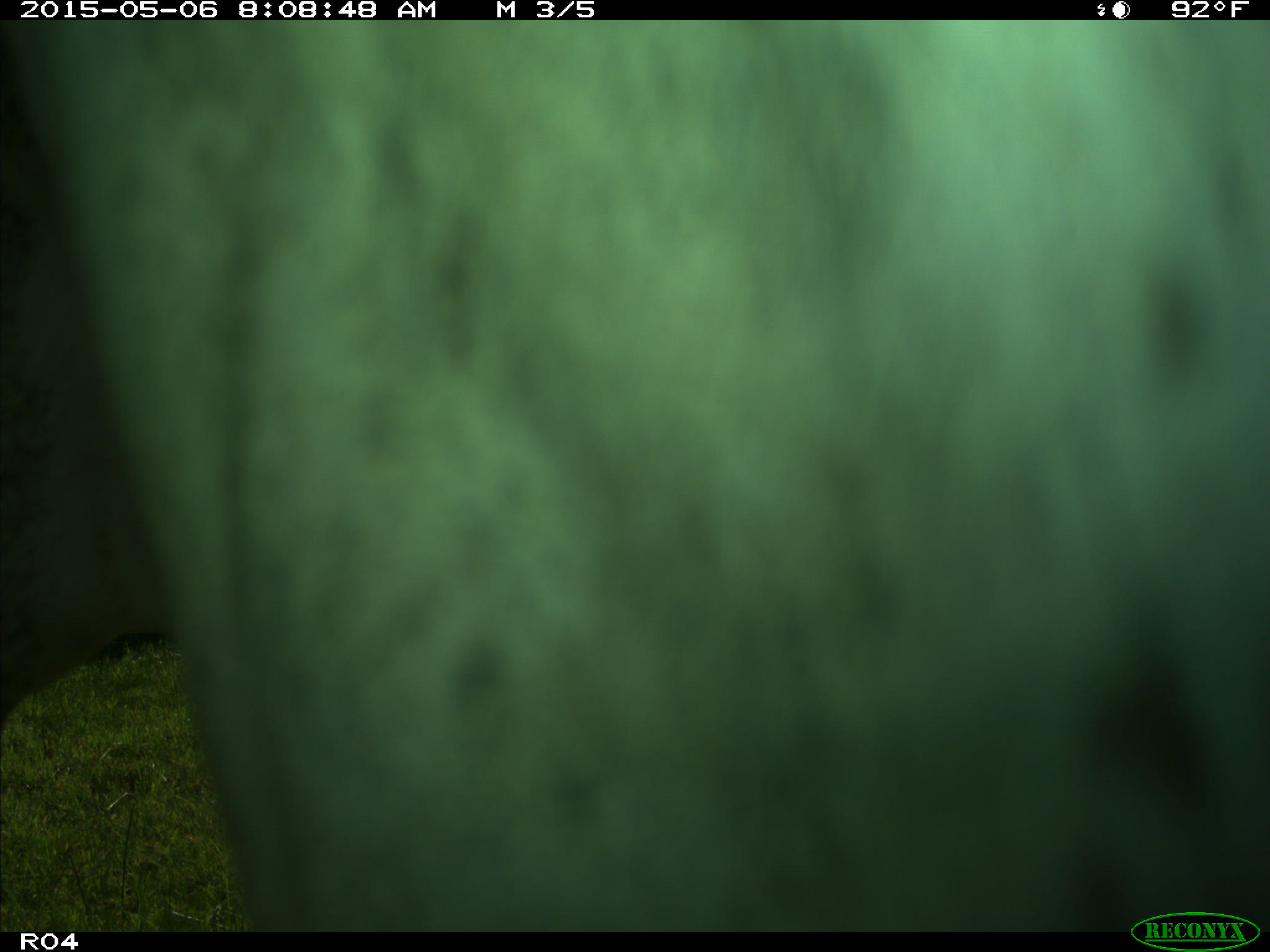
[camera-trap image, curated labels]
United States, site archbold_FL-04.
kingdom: Animalia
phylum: Chordata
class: Mammalia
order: Artiodactyla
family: Bovidae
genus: Bos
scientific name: Bos taurus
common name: domestic cow